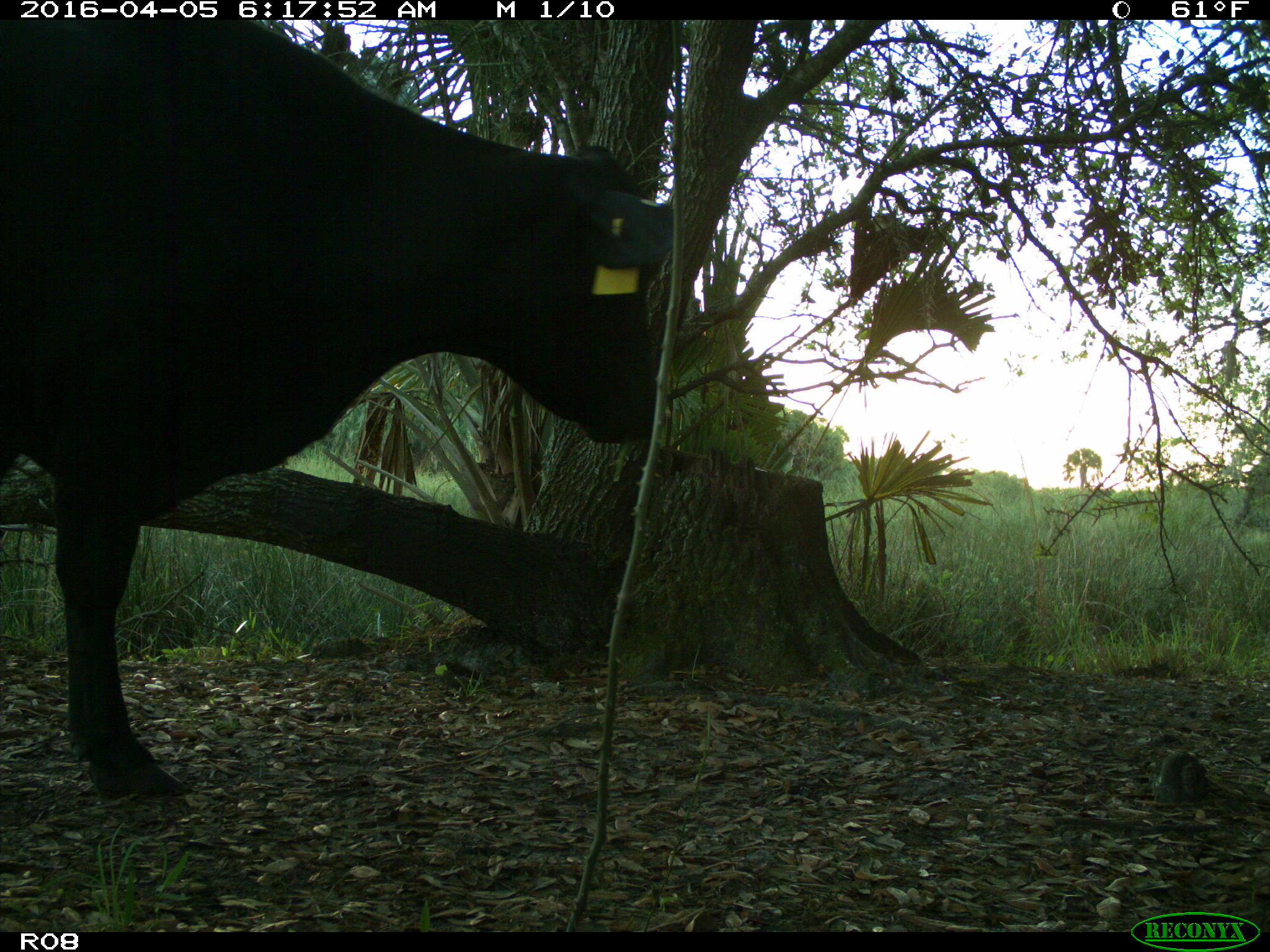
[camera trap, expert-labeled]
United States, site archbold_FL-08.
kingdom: Animalia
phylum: Chordata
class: Mammalia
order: Artiodactyla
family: Bovidae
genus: Bos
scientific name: Bos taurus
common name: domestic cow